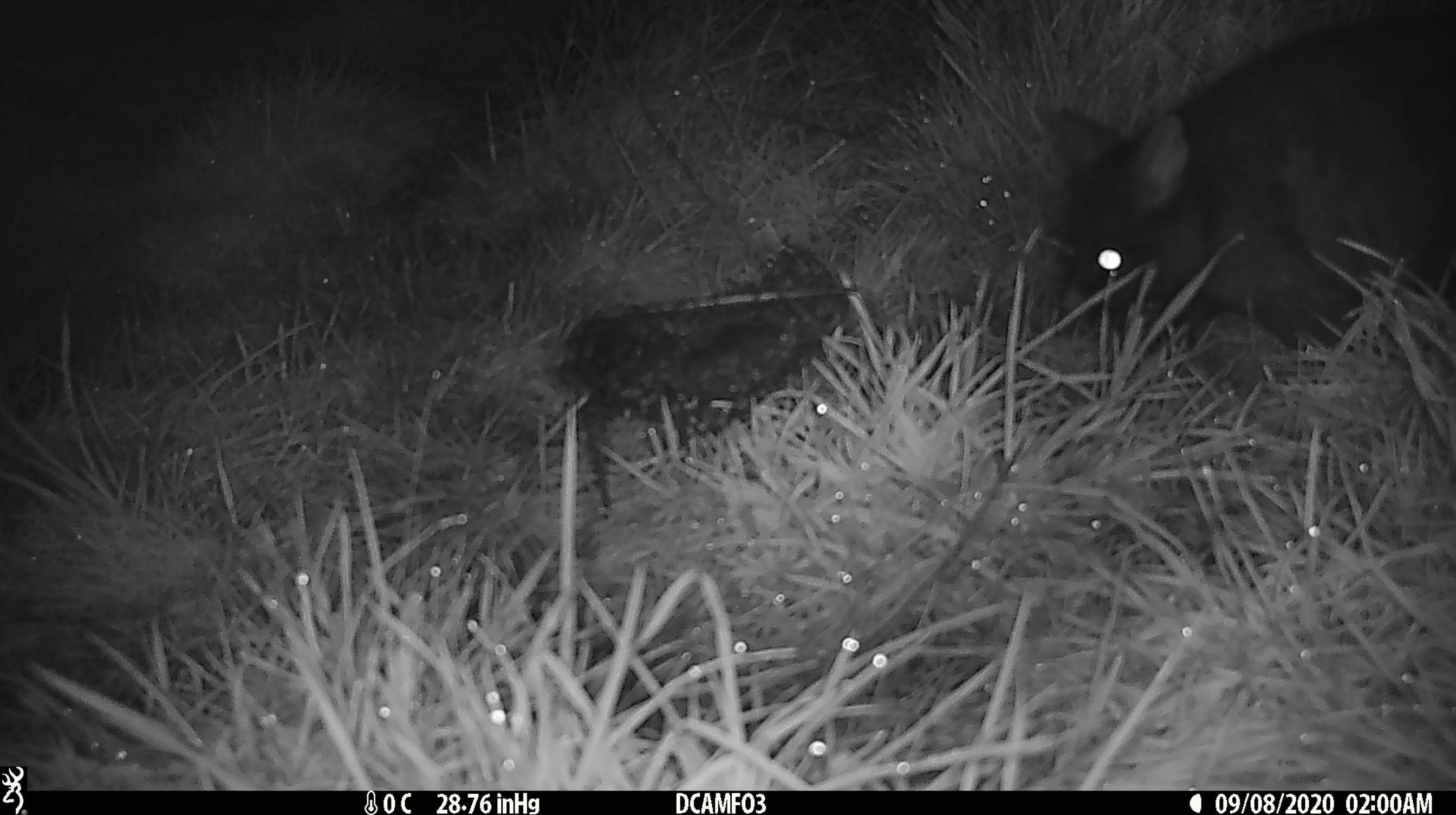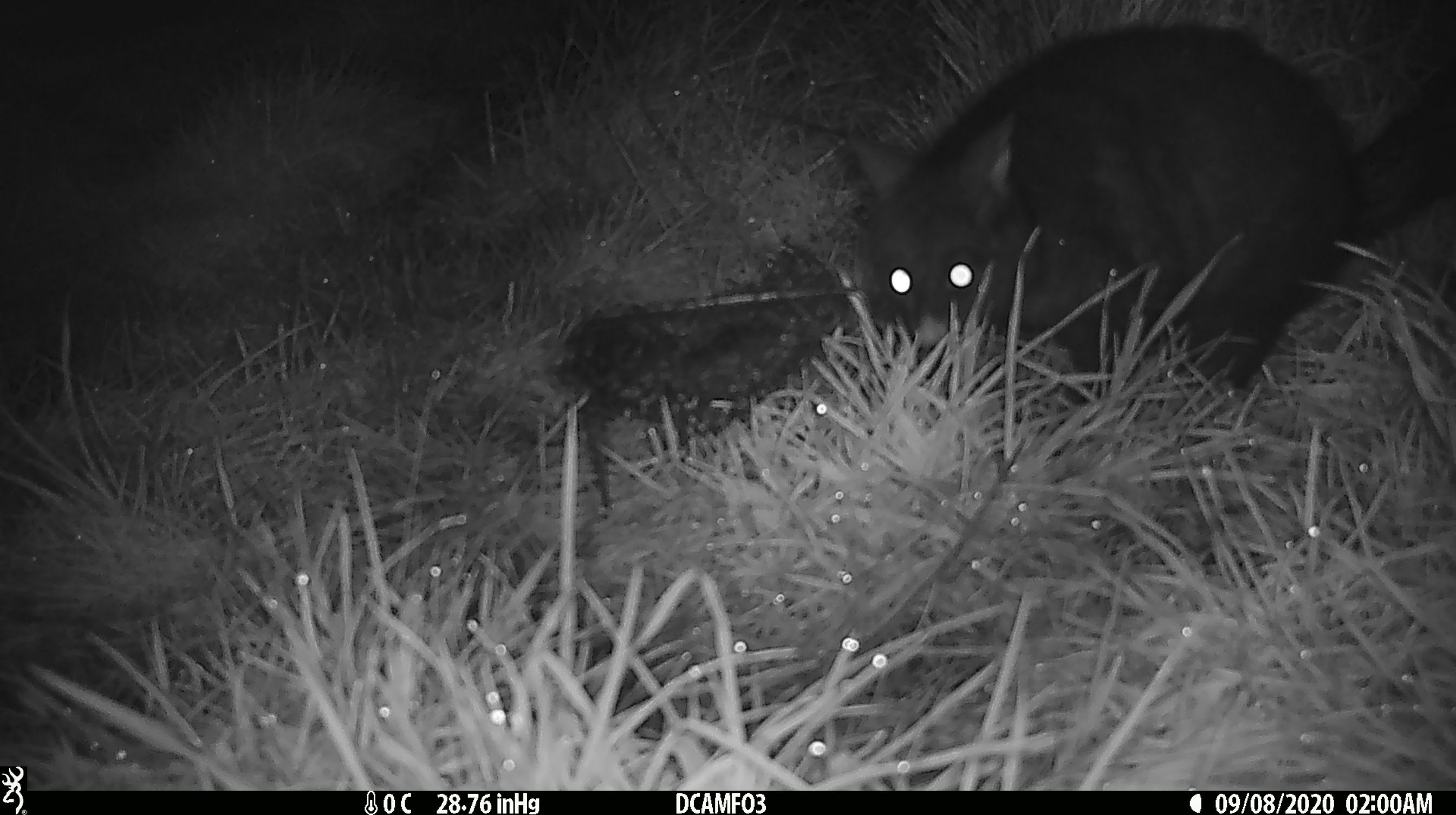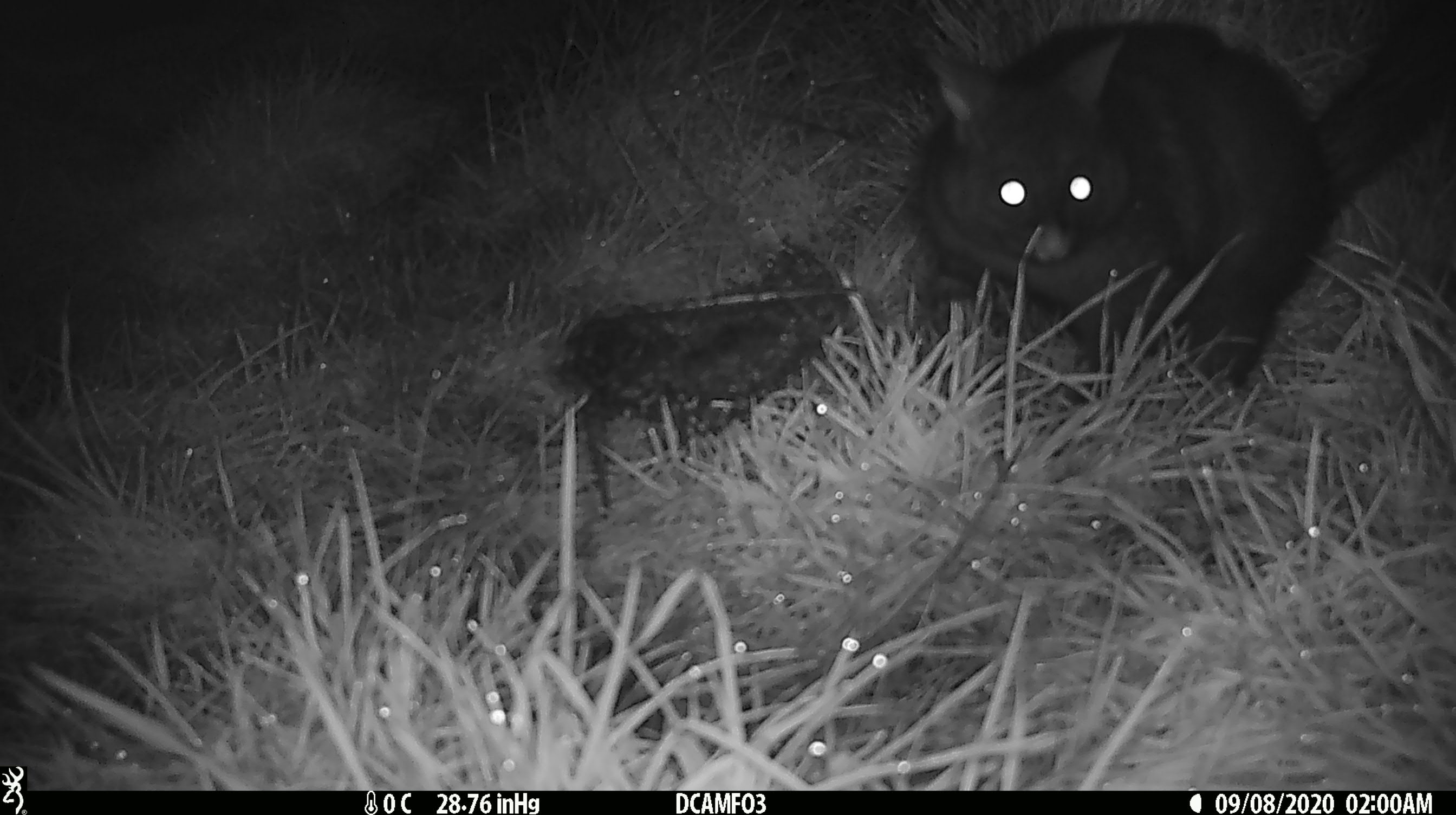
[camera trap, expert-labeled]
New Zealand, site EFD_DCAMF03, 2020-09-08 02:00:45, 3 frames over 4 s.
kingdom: Animalia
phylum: Chordata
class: Mammalia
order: Diprotodontia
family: Phalangeridae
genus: Trichosurus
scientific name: Trichosurus vulpecula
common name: common brushtail possum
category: possum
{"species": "possum (common brushtail possum) (Trichosurus vulpecula)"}